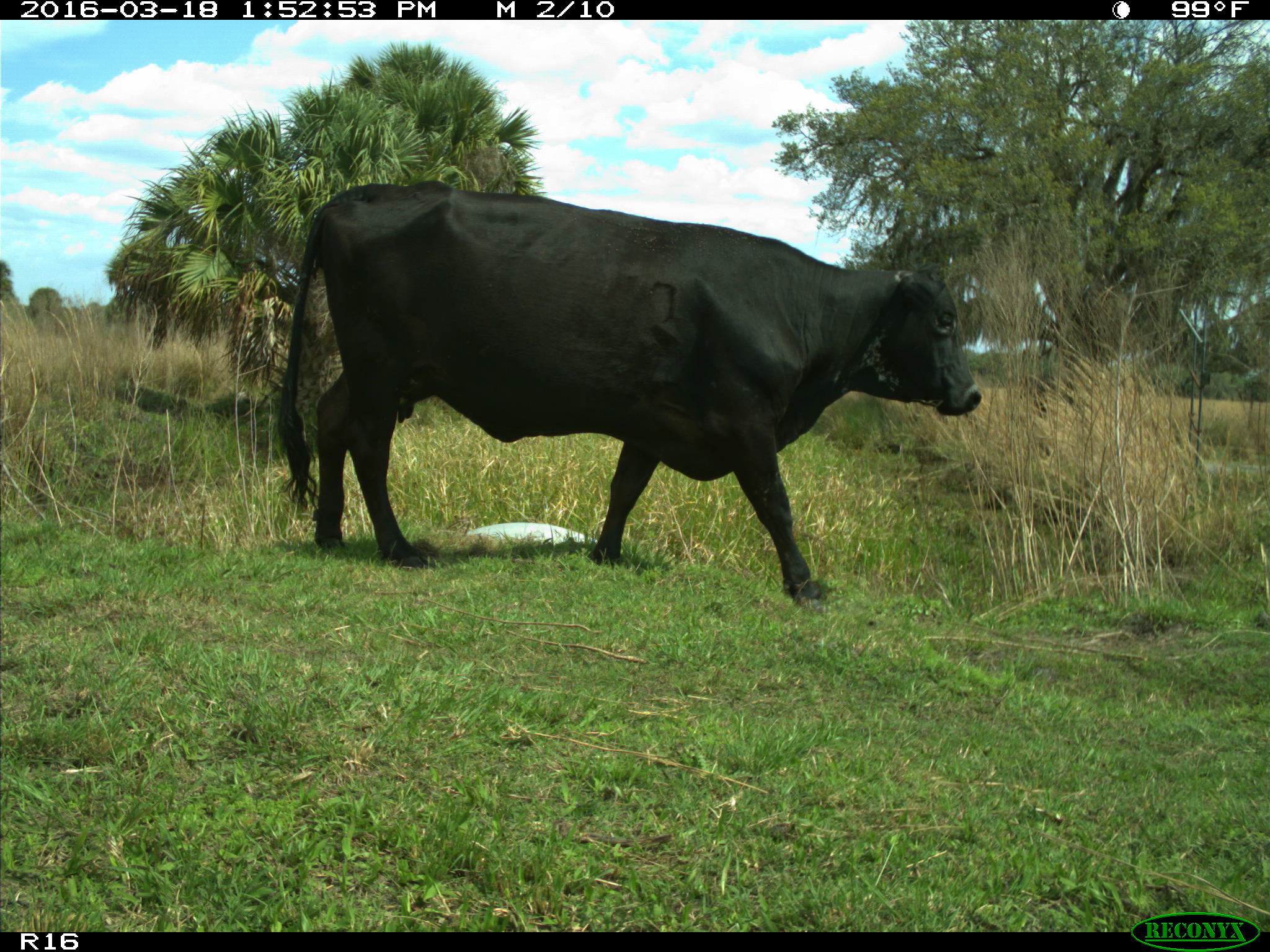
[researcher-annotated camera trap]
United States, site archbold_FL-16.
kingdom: Animalia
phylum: Chordata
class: Mammalia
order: Artiodactyla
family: Bovidae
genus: Bos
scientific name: Bos taurus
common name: domestic cow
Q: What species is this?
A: Bos taurus (domestic cow).